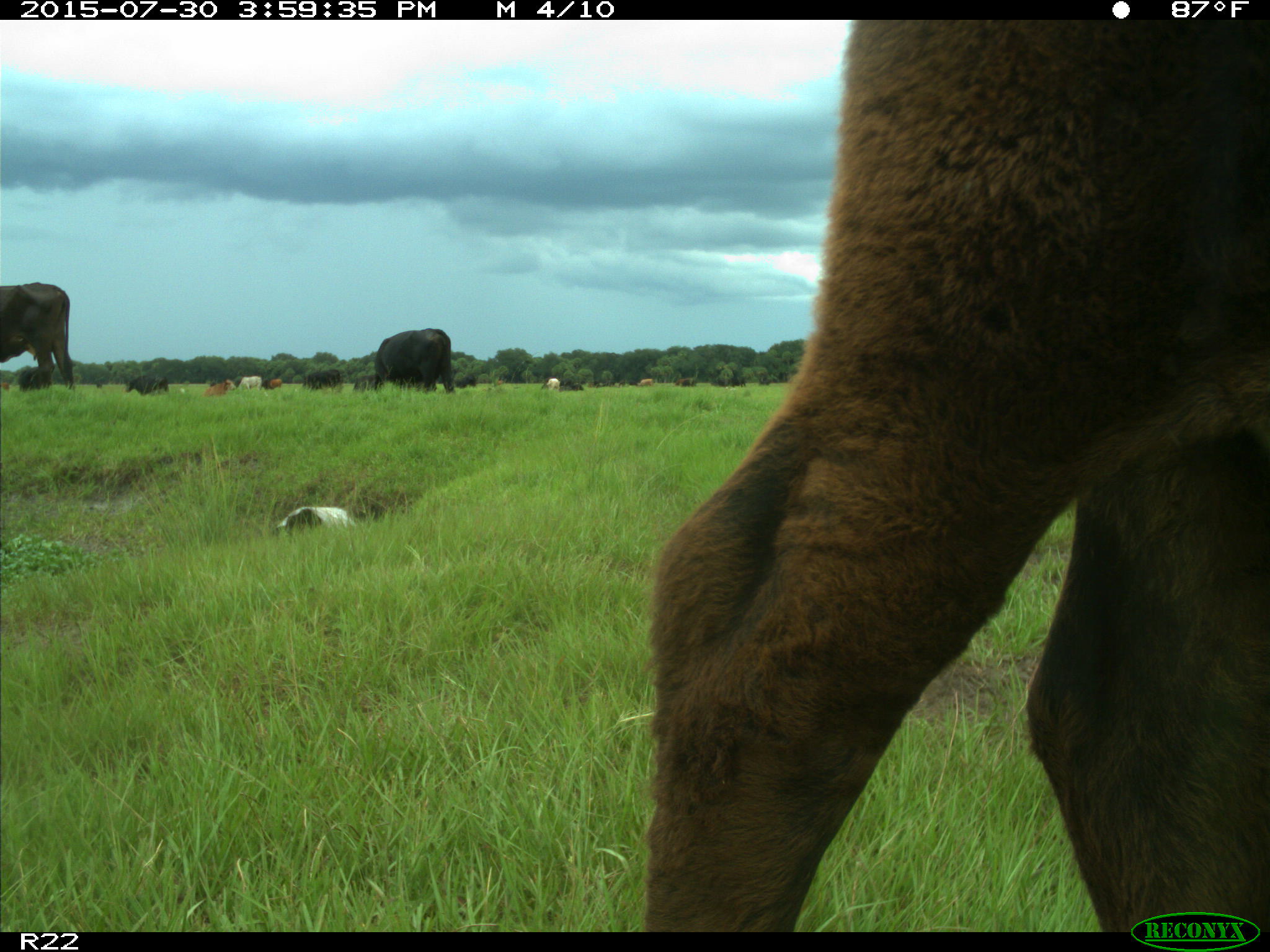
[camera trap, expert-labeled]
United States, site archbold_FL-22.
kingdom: Animalia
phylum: Chordata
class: Mammalia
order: Artiodactyla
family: Bovidae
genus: Bos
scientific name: Bos taurus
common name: domestic cow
Bos taurus (domestic cow).